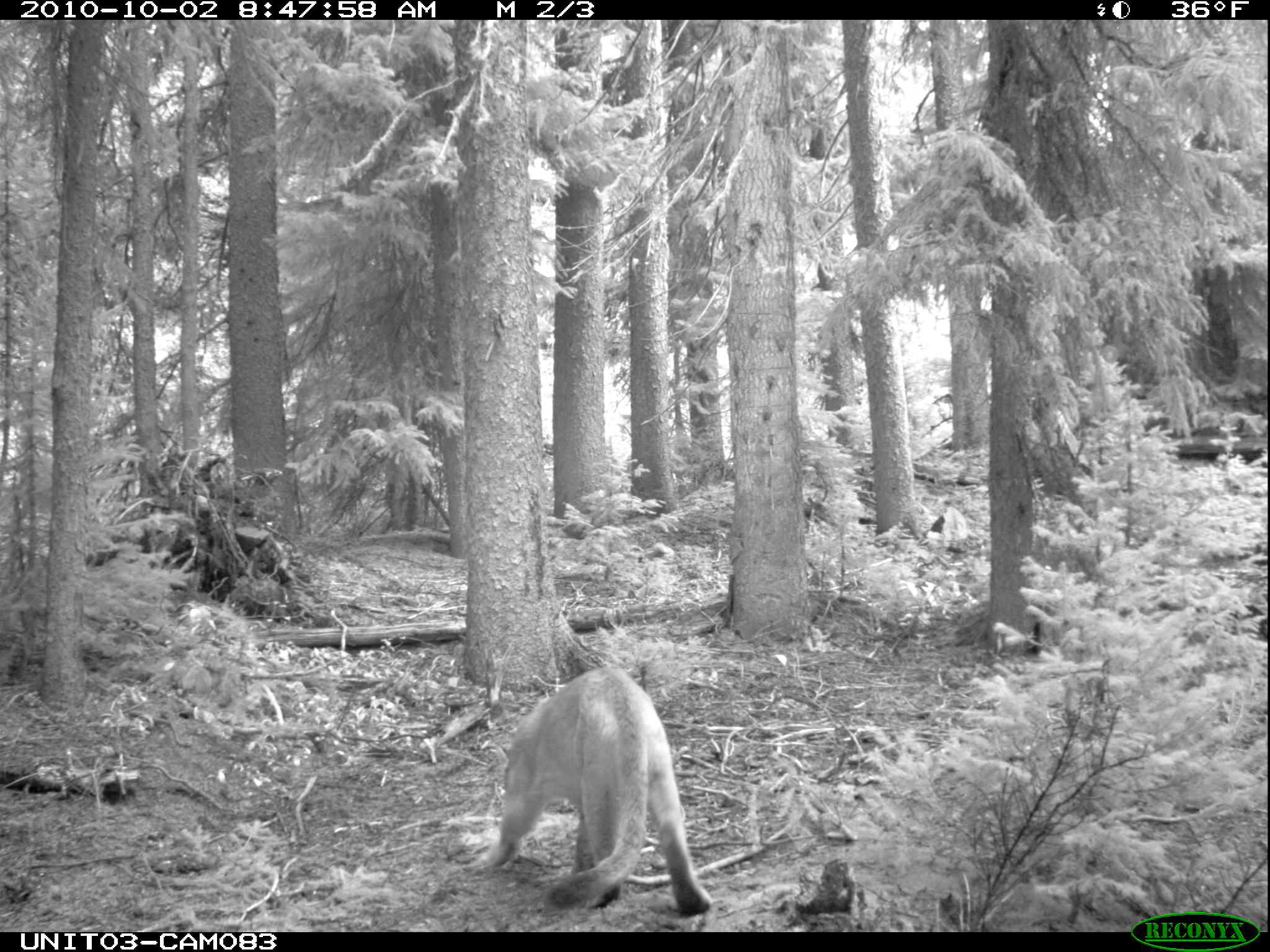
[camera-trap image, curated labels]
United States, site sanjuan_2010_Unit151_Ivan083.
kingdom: Animalia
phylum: Chordata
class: Mammalia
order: Carnivora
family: Felidae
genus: Puma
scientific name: Puma concolor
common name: mountain lion